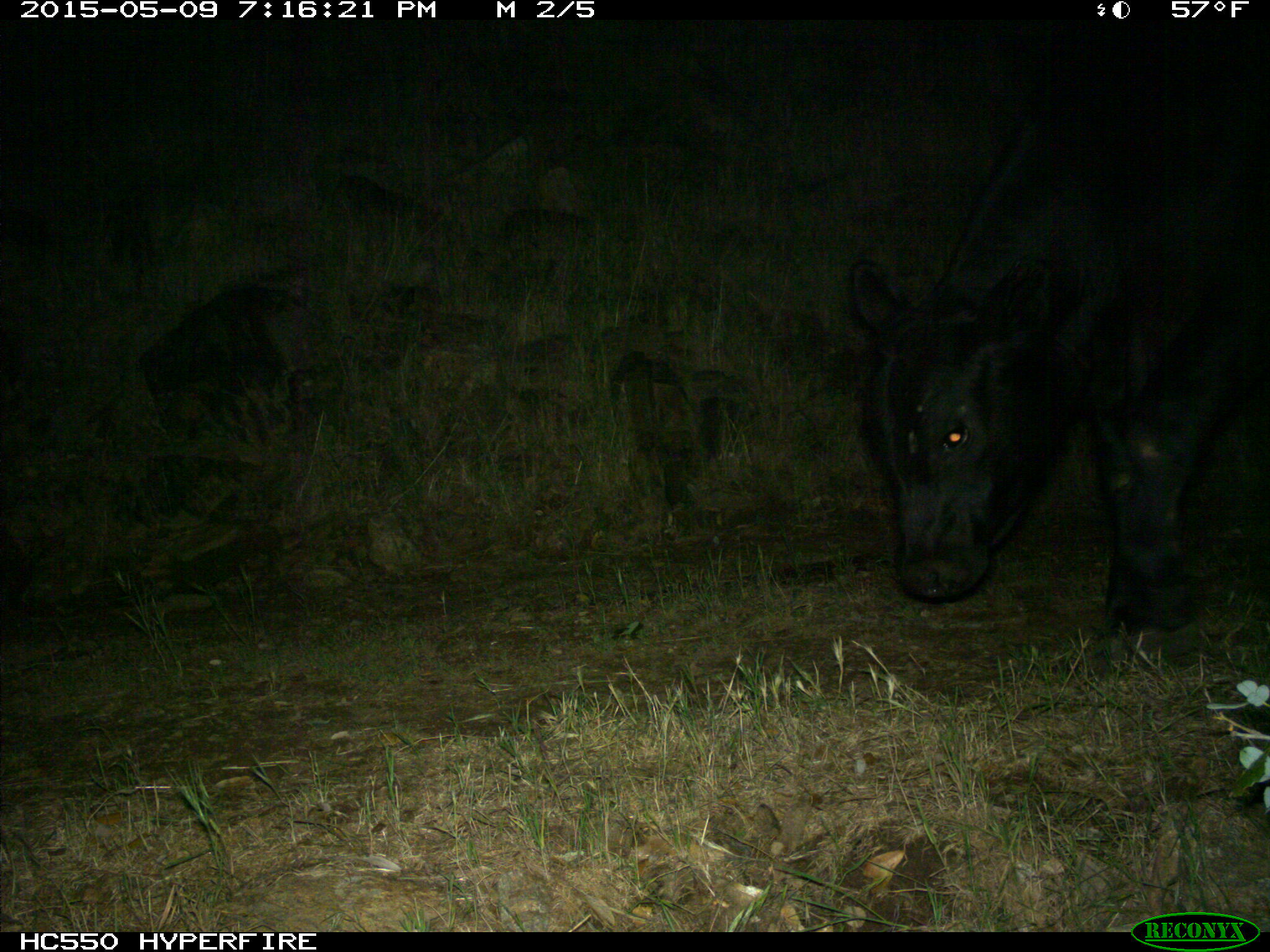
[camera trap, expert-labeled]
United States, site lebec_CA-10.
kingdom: Animalia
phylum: Chordata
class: Mammalia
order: Artiodactyla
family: Bovidae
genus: Bos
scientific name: Bos taurus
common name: domestic cow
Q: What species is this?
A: Bos taurus (domestic cow).